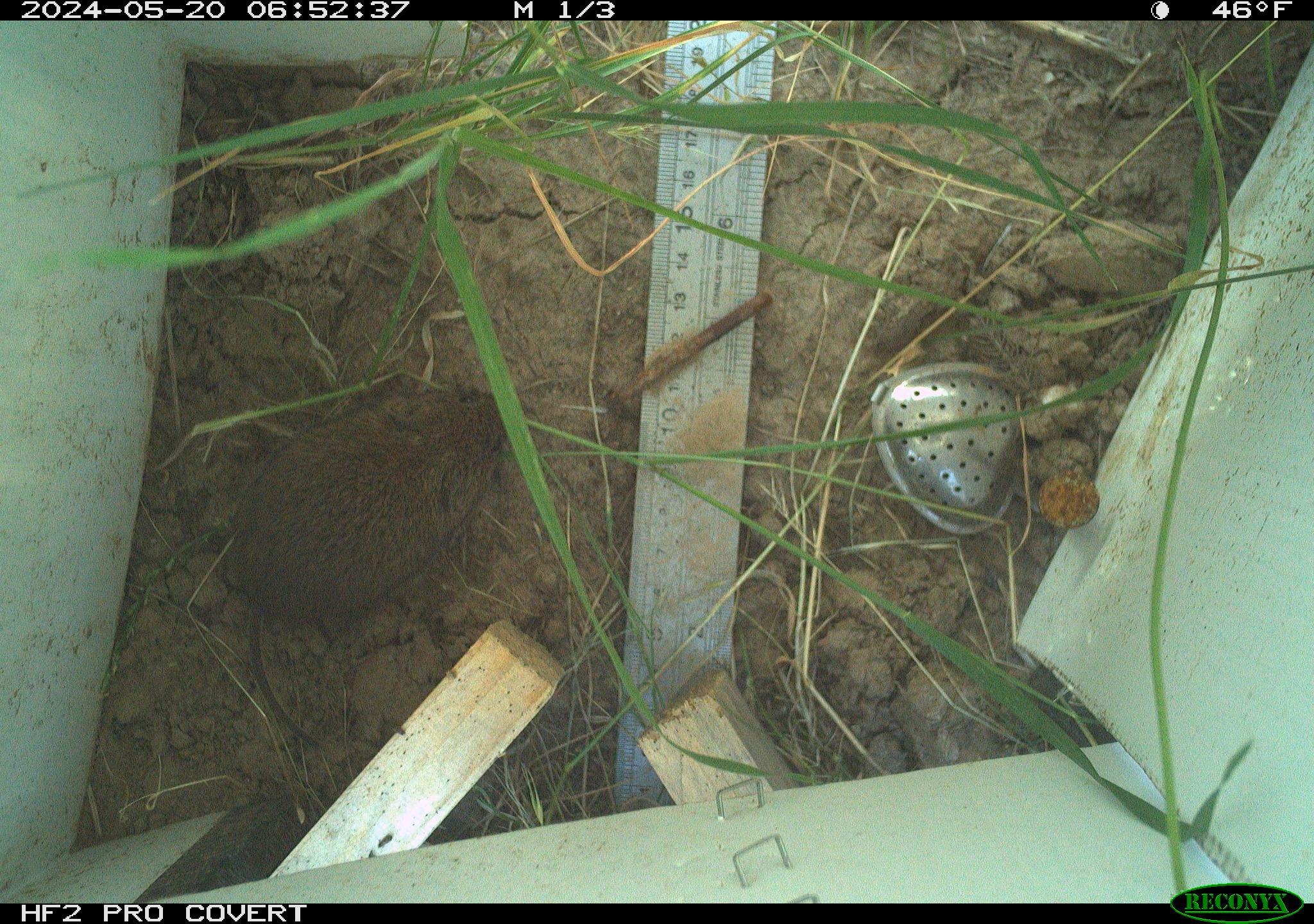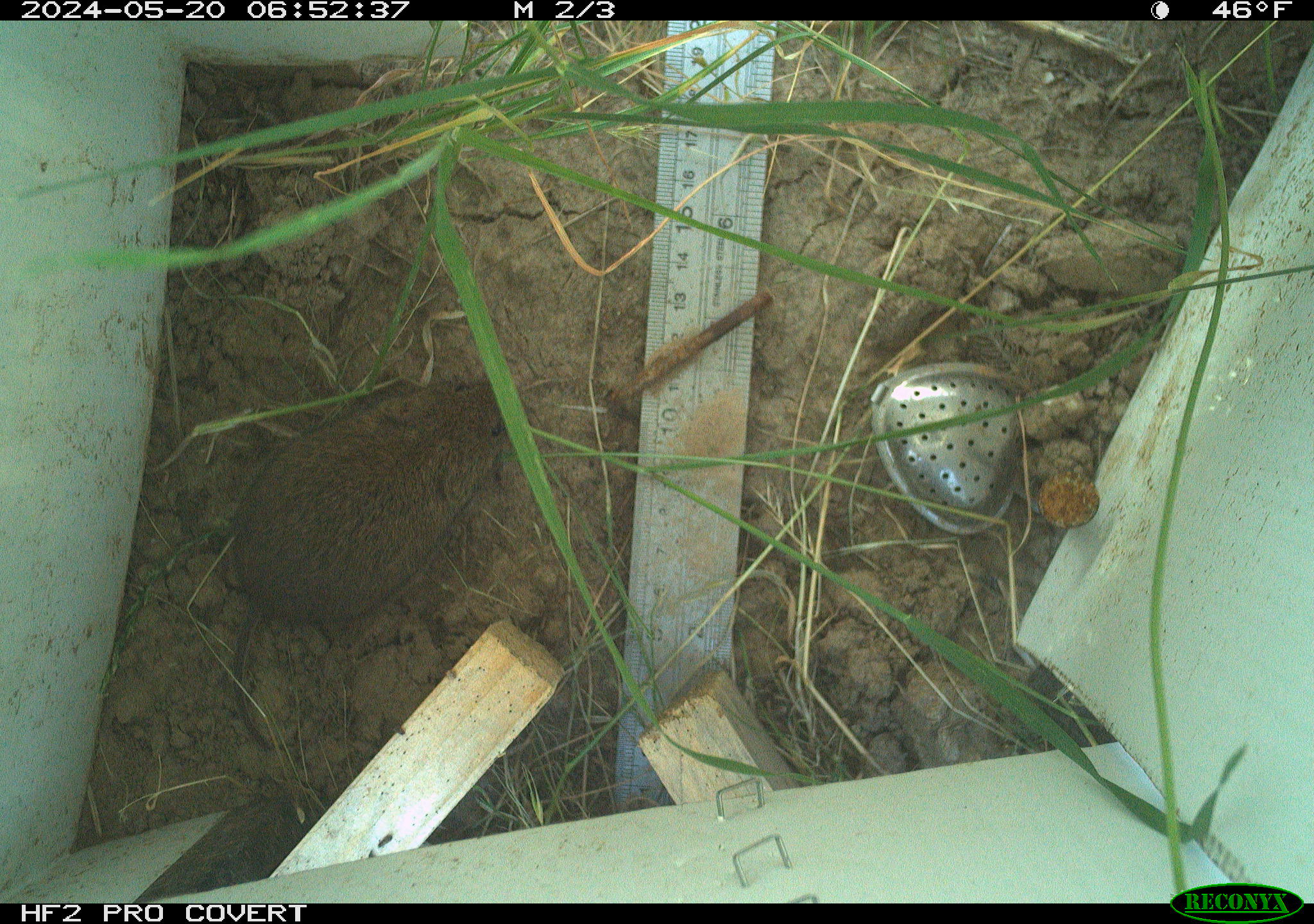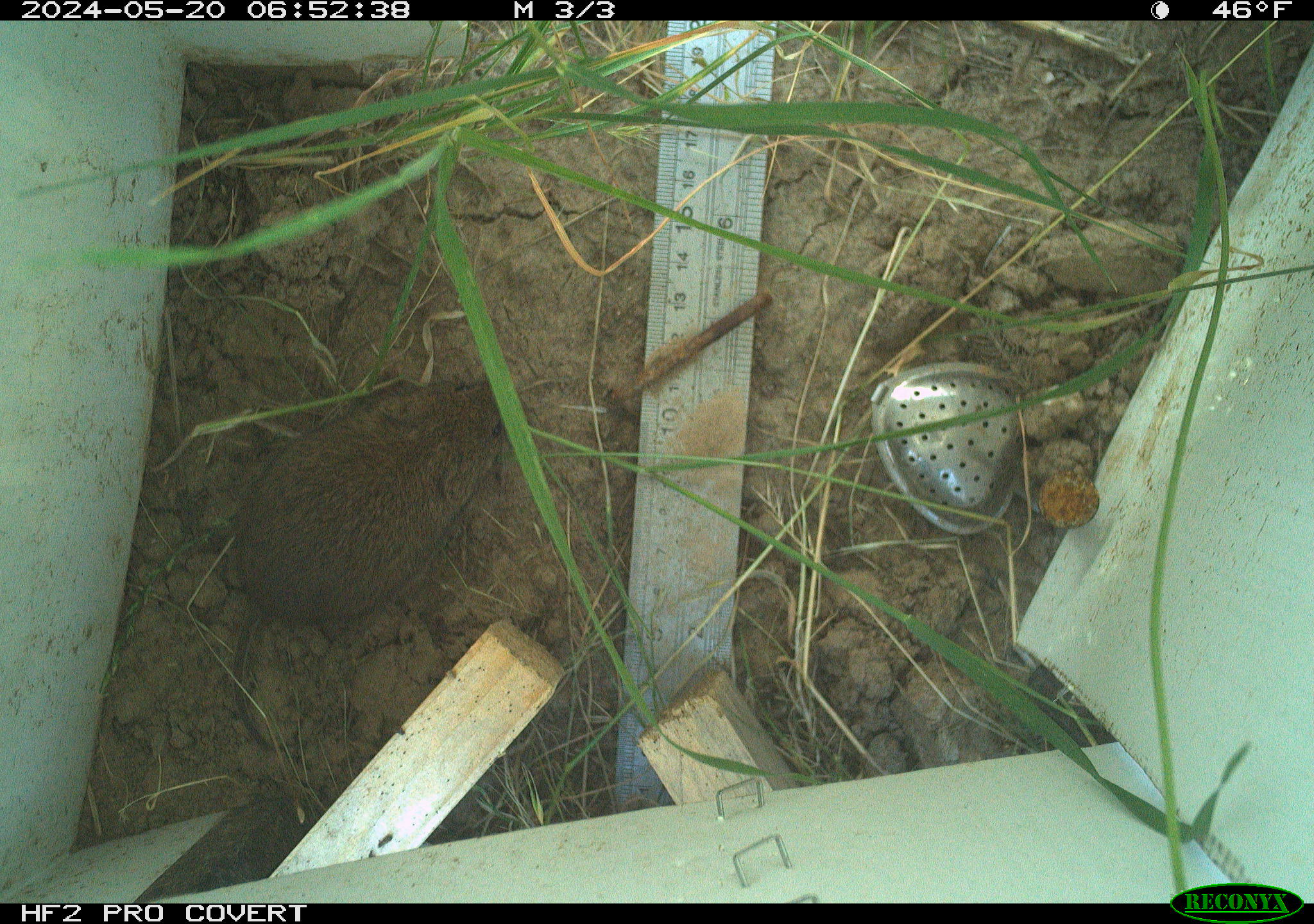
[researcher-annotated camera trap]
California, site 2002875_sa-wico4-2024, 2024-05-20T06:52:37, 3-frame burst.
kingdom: Animalia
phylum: Chordata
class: Mammalia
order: Rodentia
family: Cricetidae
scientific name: Arvicolinae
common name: voles, lemmings, and muskrats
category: arvicolinae subfamily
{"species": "arvicolinae subfamily (voles, lemmings, and muskrats) (Arvicolinae)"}